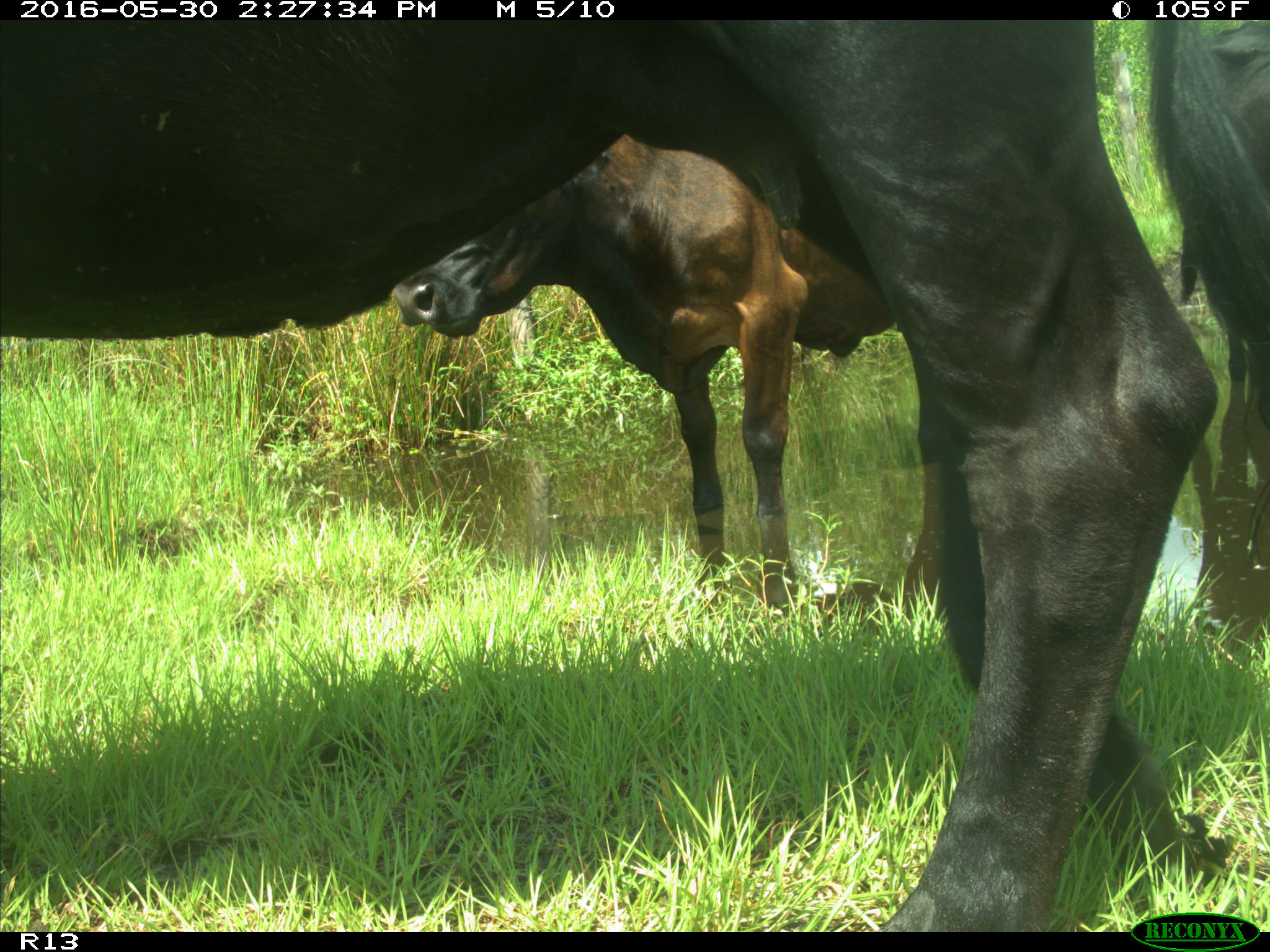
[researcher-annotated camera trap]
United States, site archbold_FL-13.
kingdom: Animalia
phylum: Chordata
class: Mammalia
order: Artiodactyla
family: Bovidae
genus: Bos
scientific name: Bos taurus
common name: domestic cow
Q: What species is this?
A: Bos taurus (domestic cow).